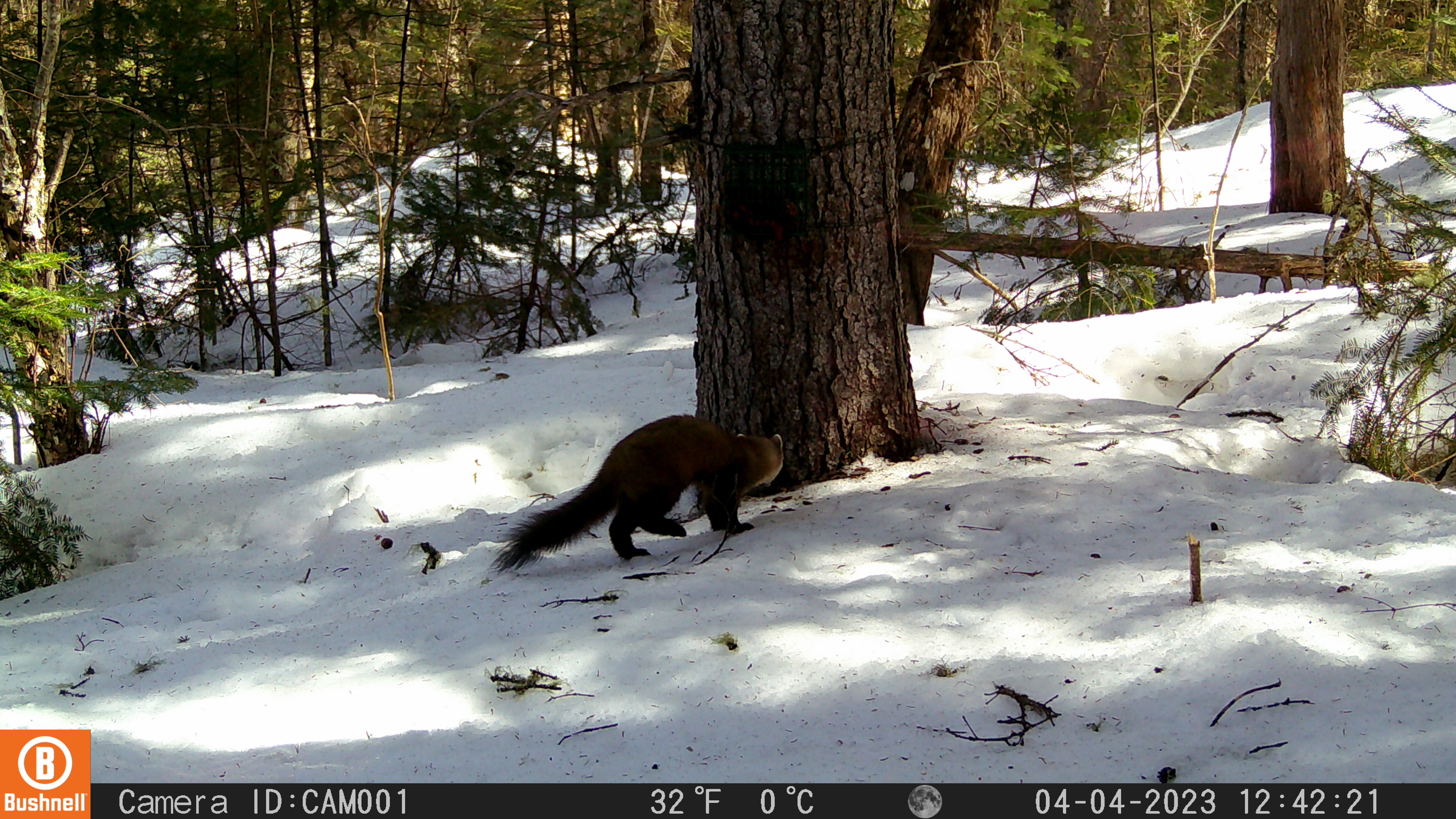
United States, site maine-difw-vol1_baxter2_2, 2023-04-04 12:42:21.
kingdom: Animalia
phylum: Chordata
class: Mammalia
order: Carnivora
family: Mustelidae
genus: Martes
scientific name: Martes americana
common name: american marten